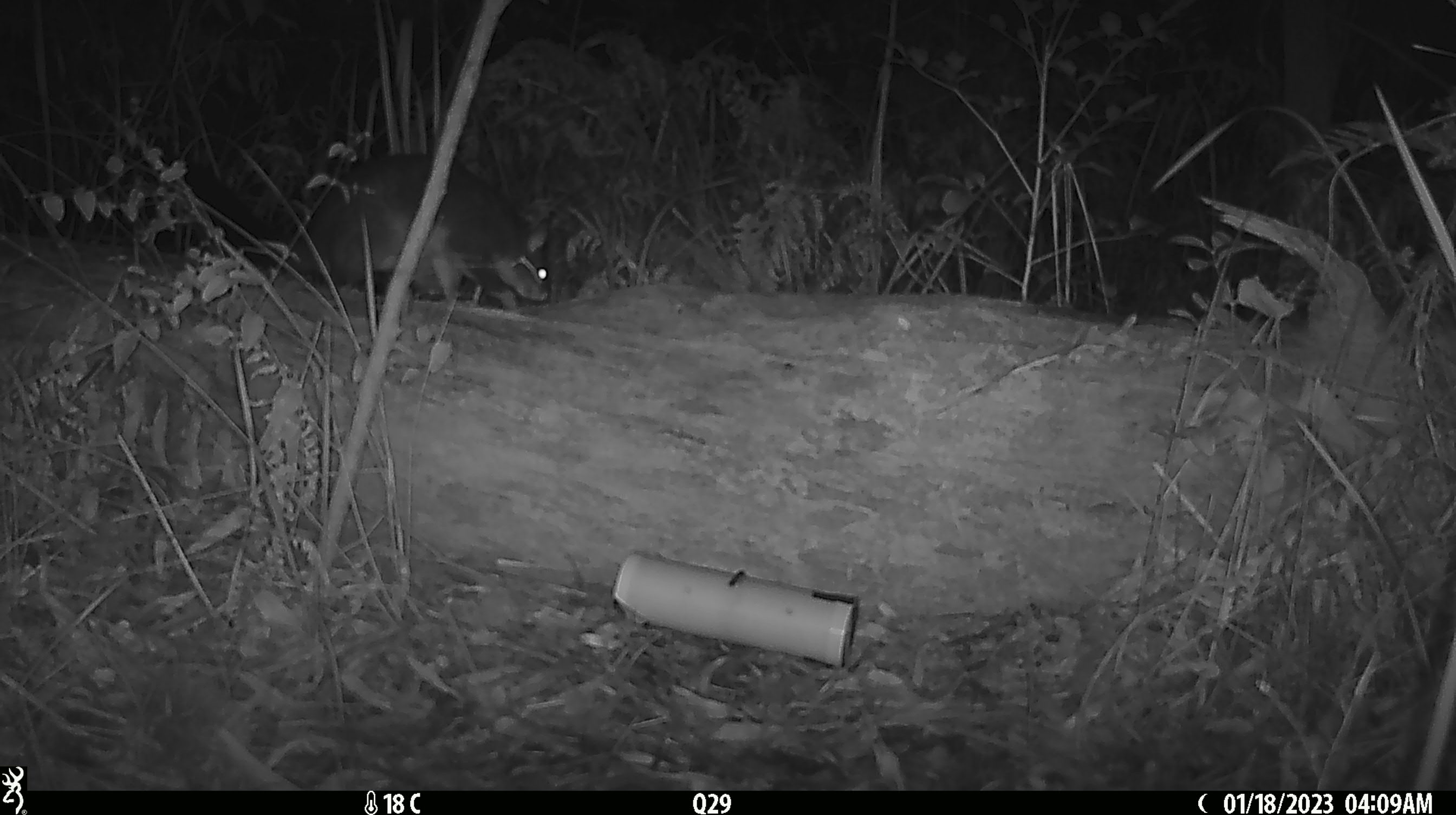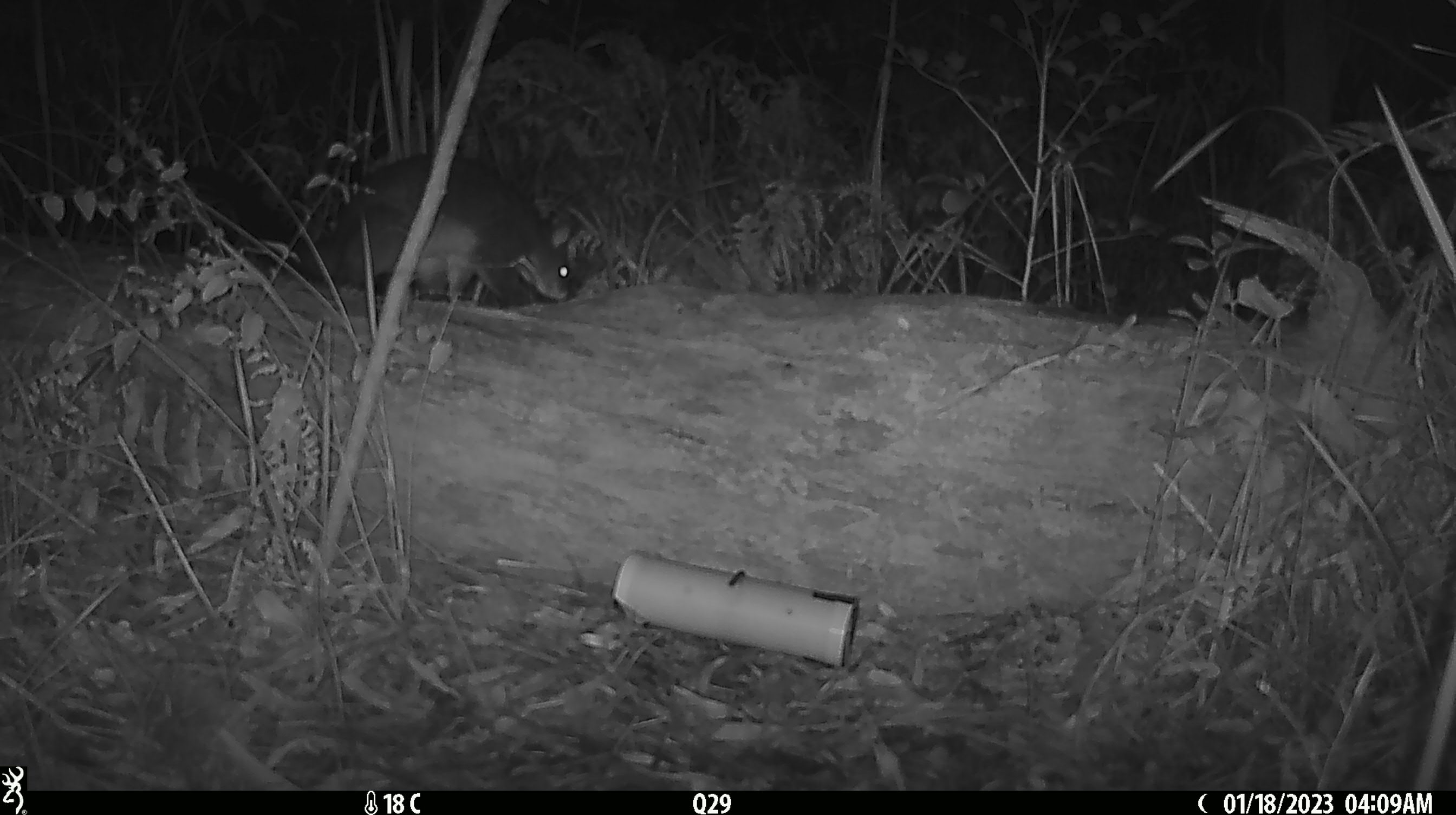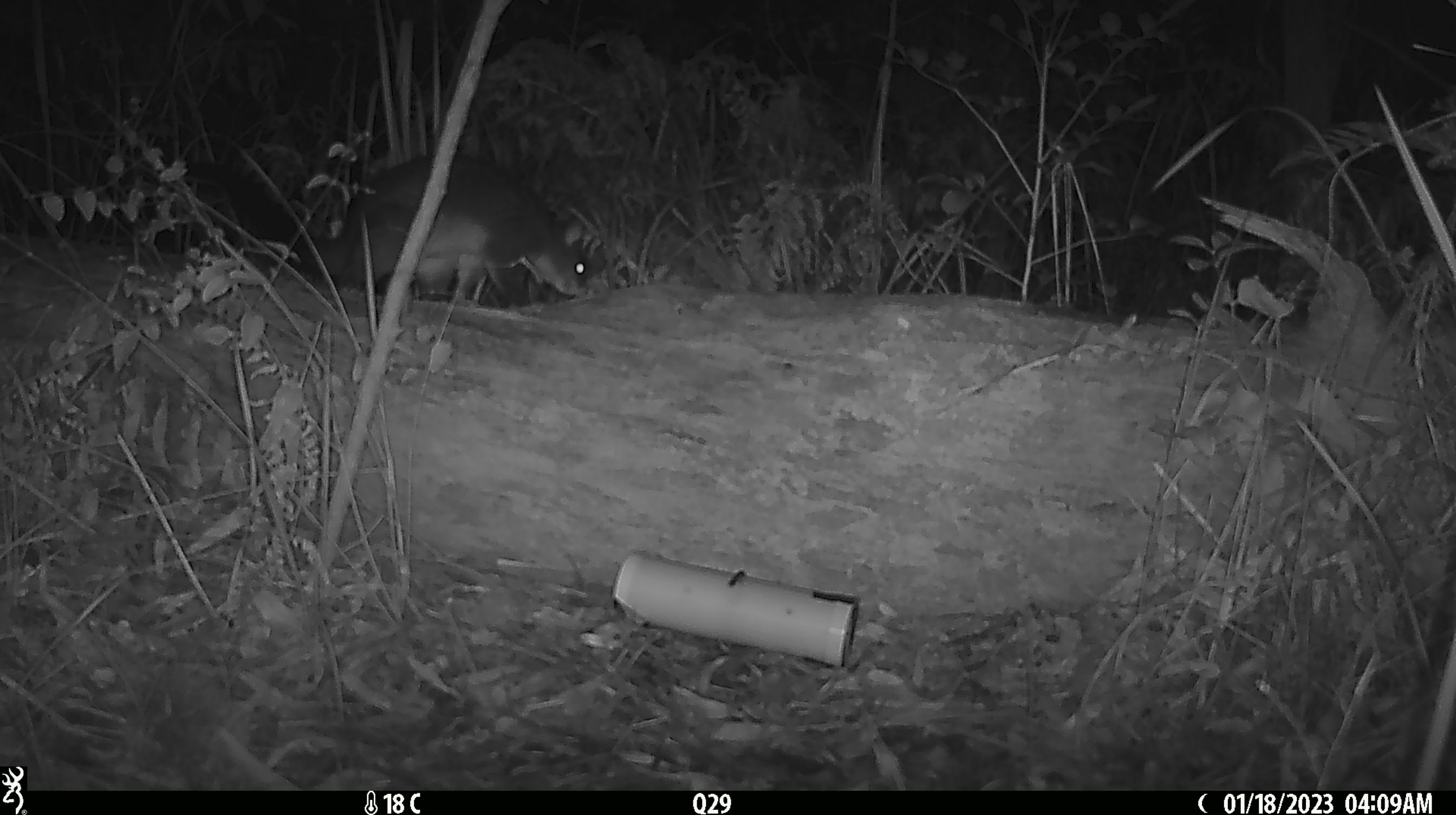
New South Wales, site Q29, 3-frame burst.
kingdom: Animalia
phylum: Chordata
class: Mammalia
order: Diprotodontia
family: Phalangeridae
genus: Trichosurus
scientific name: Trichosurus vulpecula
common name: common brushtail possum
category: possum